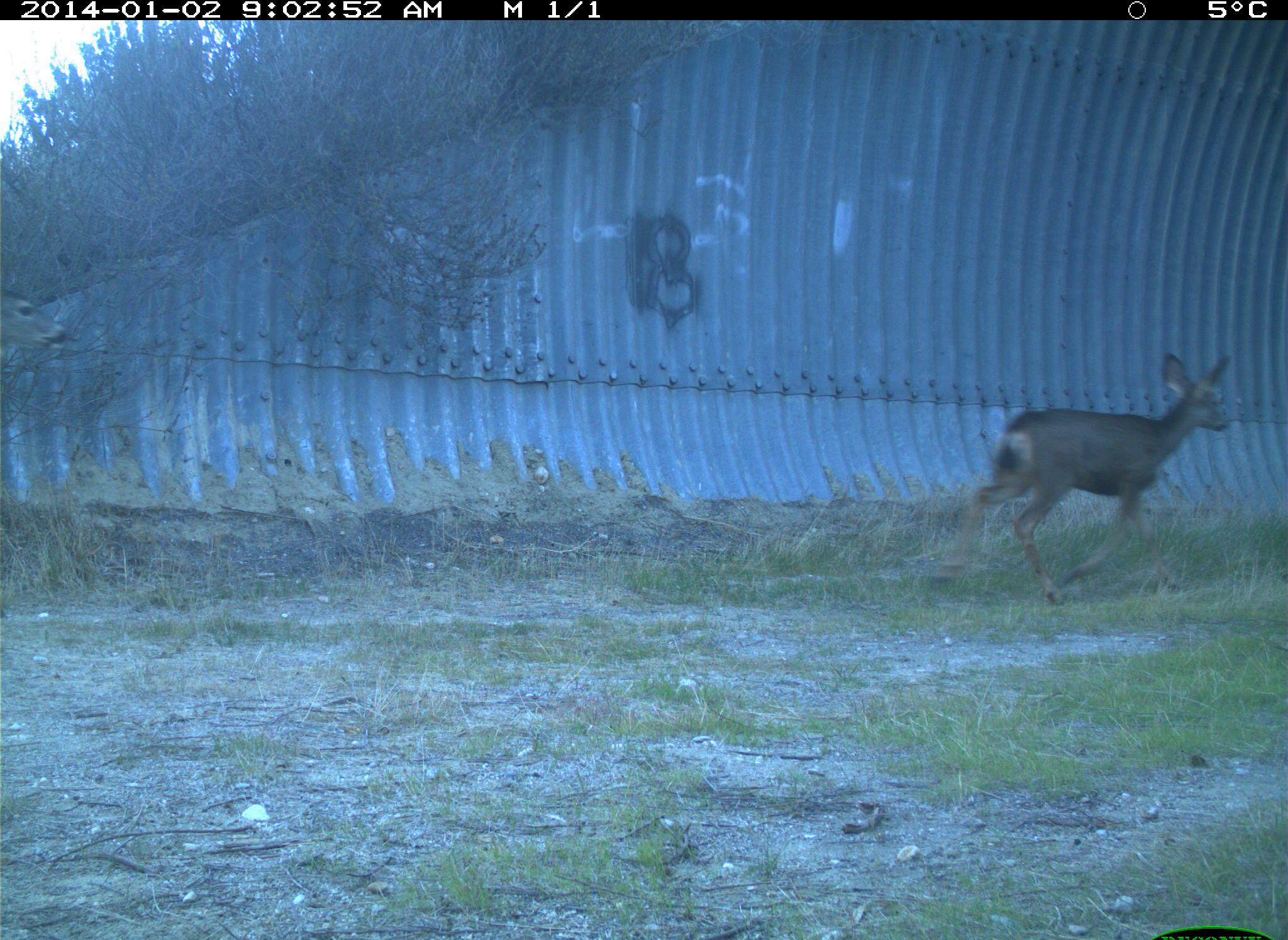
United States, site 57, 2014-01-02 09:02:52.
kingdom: Animalia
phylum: Chordata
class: Mammalia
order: Artiodactyla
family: Cervidae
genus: Odocoileus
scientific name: Odocoileus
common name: deer